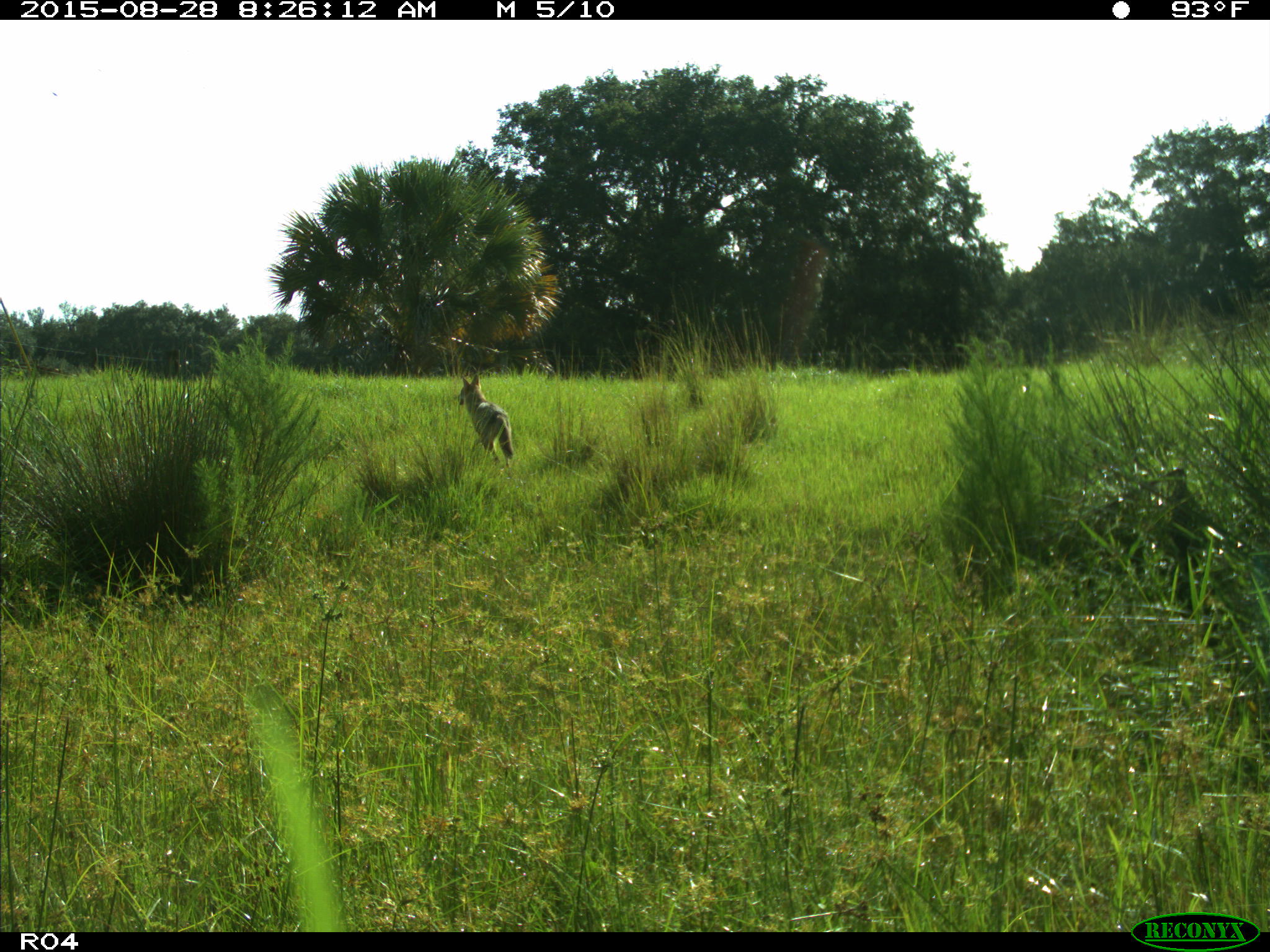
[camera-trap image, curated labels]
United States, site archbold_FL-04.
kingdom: Animalia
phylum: Chordata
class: Mammalia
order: Carnivora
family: Canidae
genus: Canis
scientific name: Canis latrans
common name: coyote